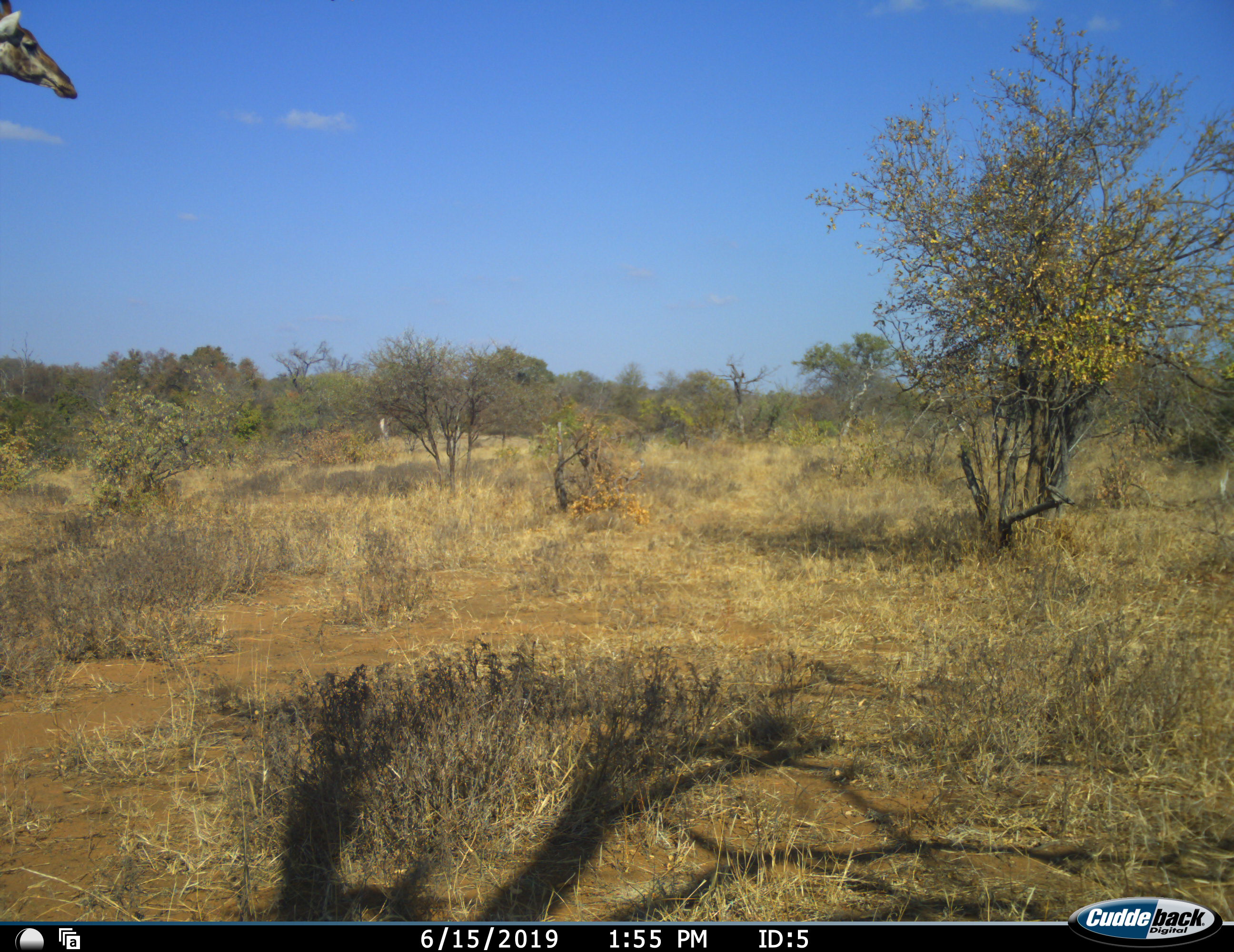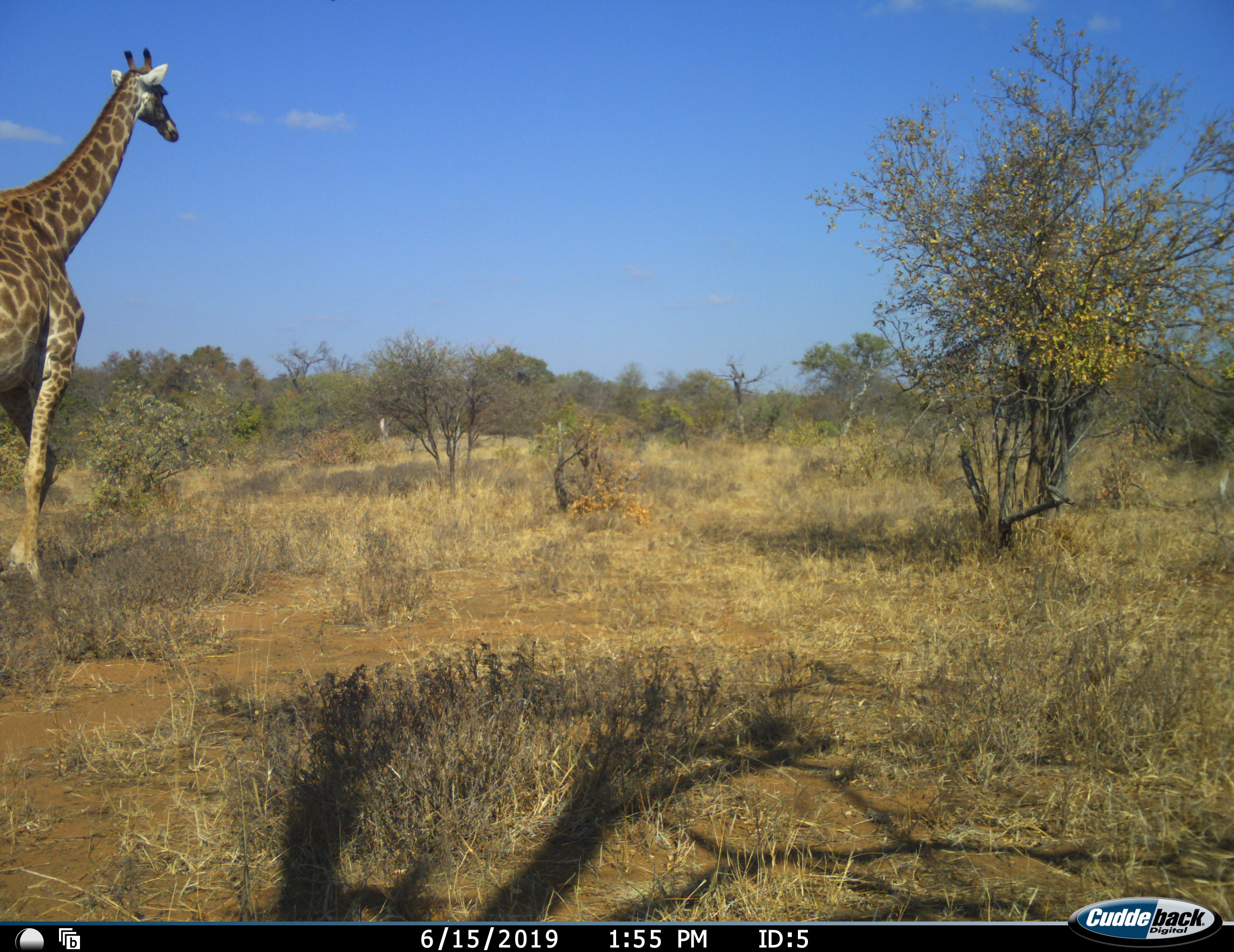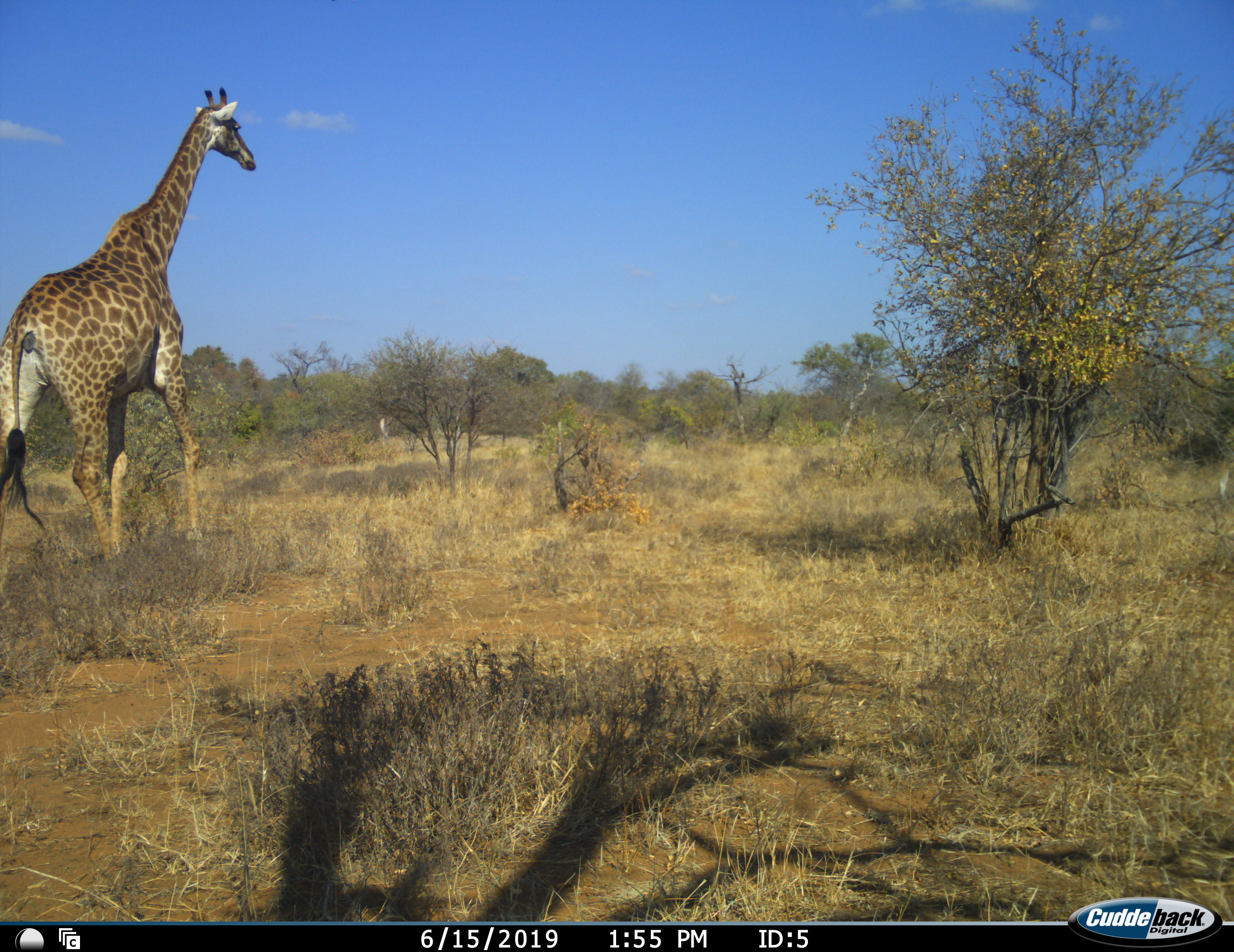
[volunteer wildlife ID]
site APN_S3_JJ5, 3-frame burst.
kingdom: Animalia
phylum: Chordata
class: Mammalia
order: Artiodactyla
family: Giraffidae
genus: Giraffa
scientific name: Giraffa camelopardalis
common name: giraffe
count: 1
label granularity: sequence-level